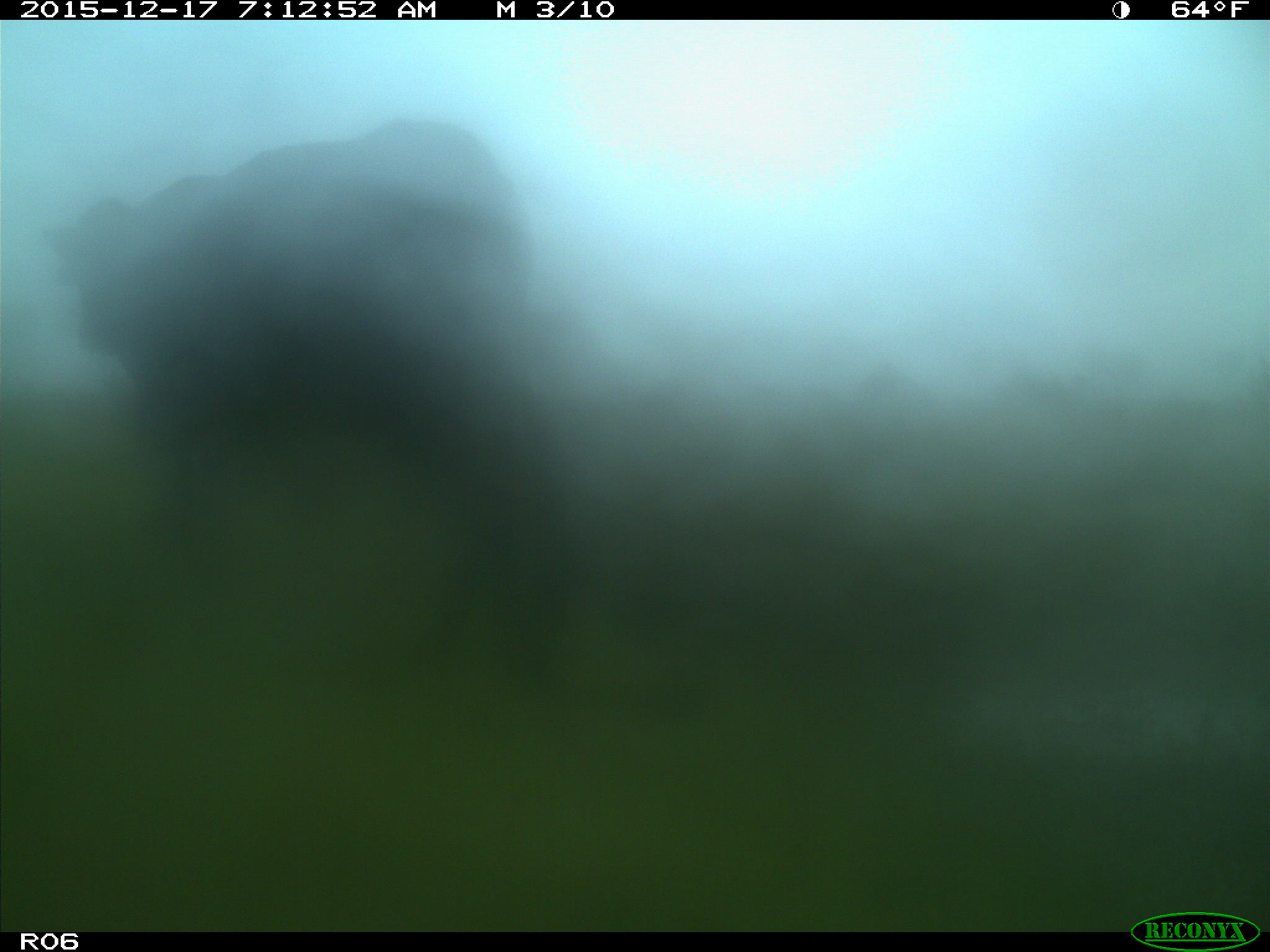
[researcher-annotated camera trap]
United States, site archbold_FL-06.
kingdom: Animalia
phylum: Chordata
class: Mammalia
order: Artiodactyla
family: Bovidae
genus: Bos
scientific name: Bos taurus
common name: domestic cow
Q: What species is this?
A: Bos taurus (domestic cow).